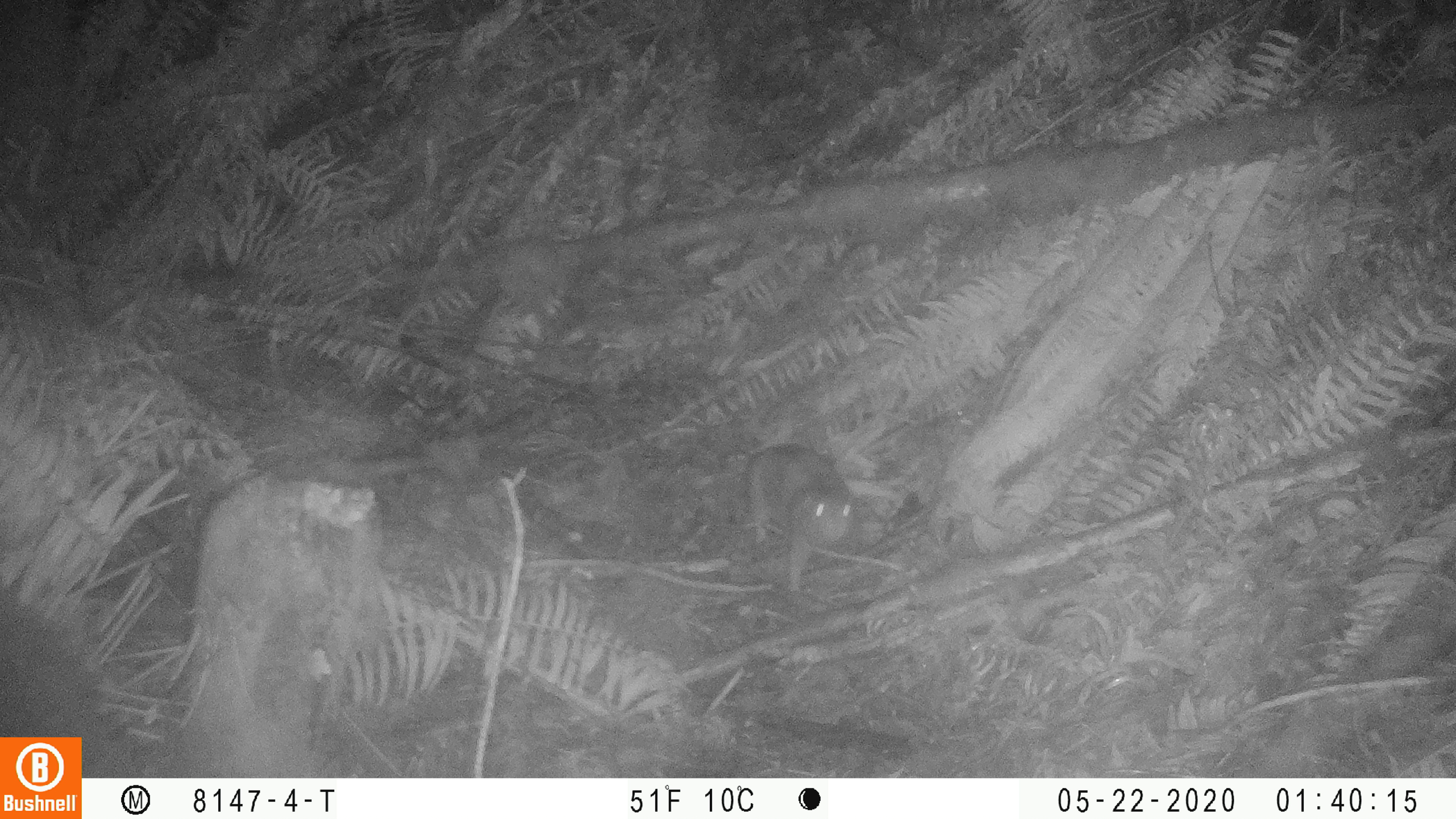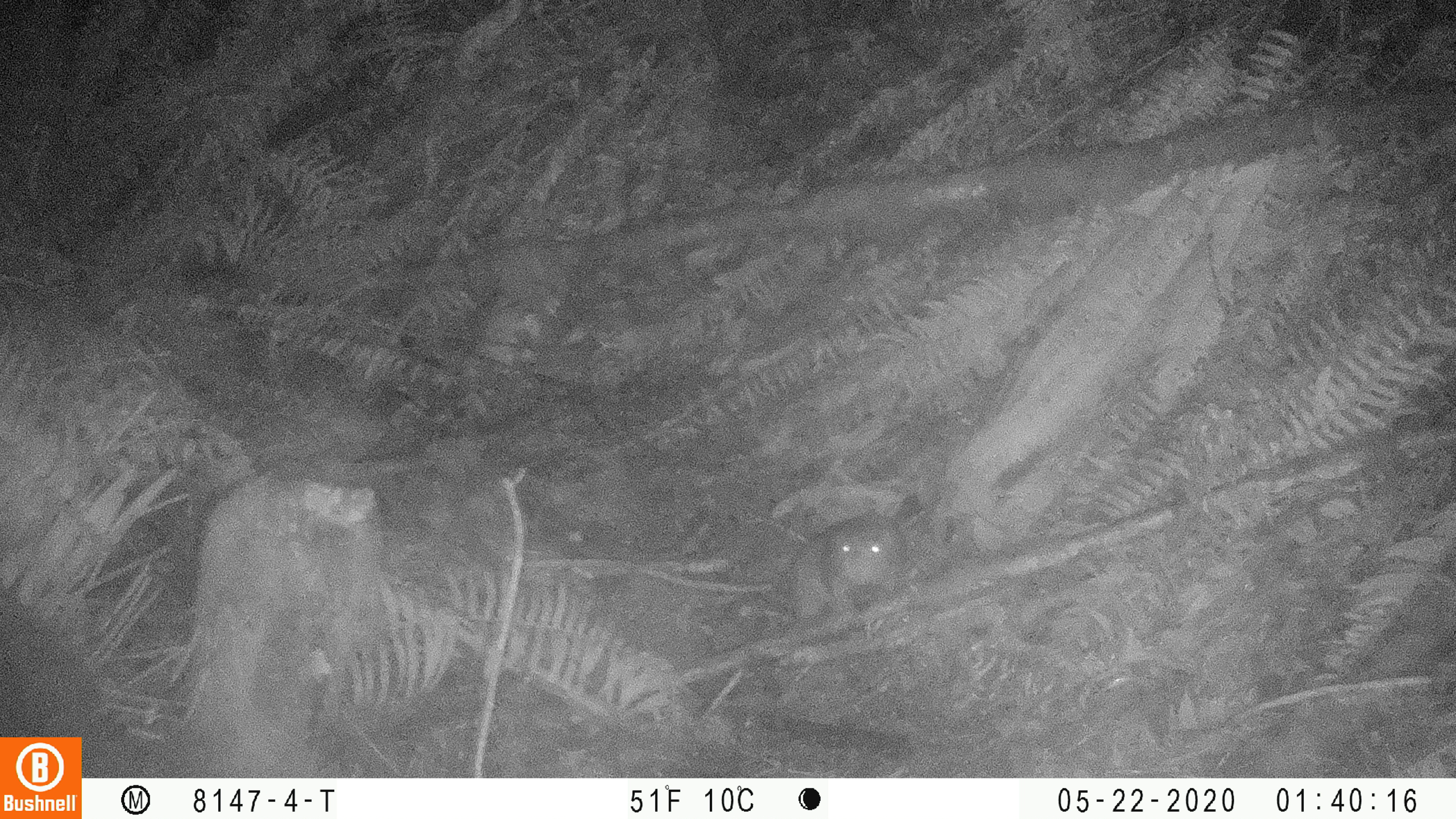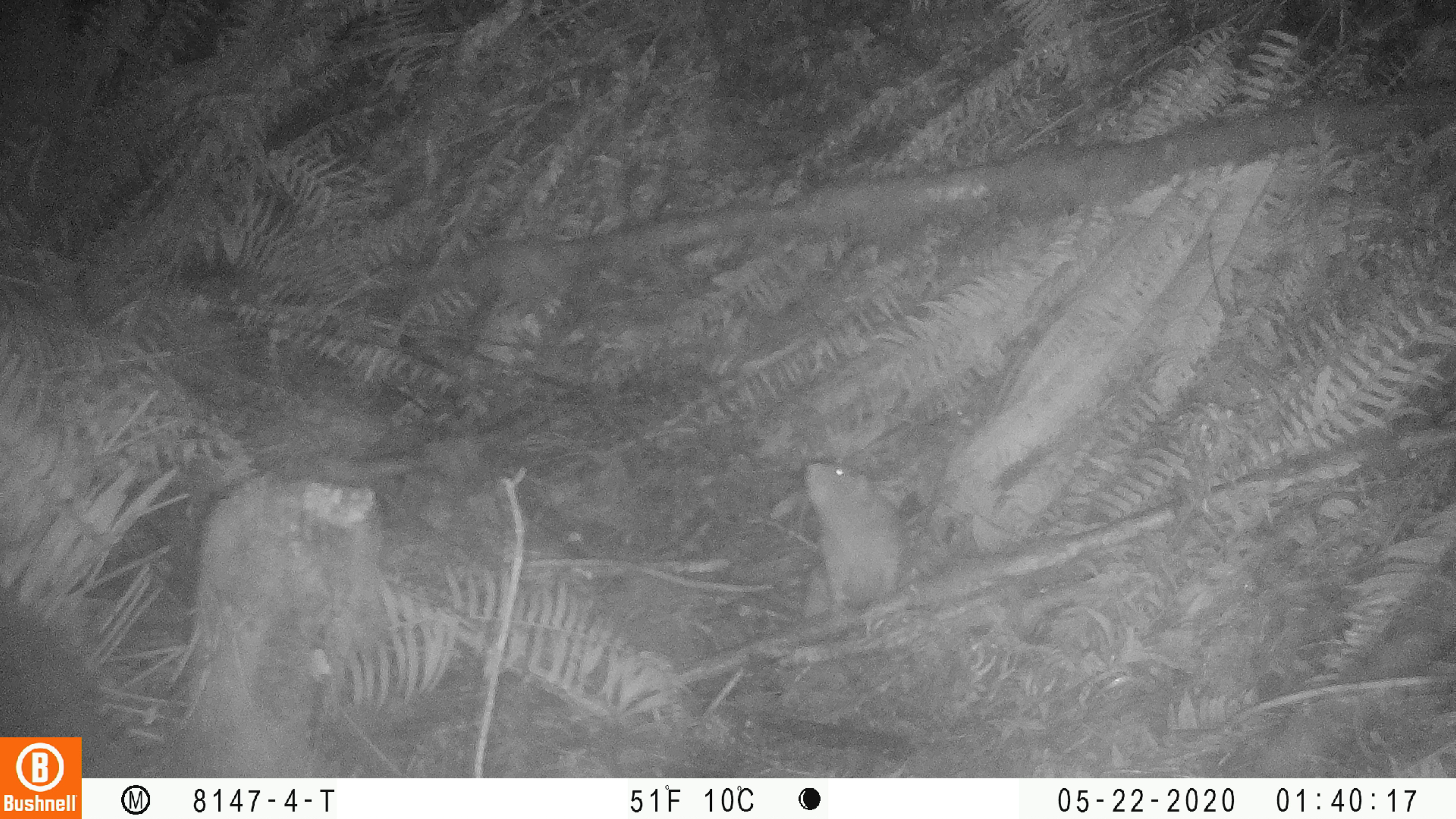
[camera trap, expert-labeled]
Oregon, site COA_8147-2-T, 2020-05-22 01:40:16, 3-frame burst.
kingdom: Animalia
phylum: Chordata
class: Mammalia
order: Rodentia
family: Aplodontiidae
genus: Aplodontia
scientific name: Aplodontia rufa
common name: mountain beaver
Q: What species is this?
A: Mountain beaver (Aplodontia rufa).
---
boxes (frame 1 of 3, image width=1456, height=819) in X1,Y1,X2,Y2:
mountain beaver: 742,431,857,590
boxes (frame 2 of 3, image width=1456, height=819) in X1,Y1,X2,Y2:
mountain beaver: 781,509,910,628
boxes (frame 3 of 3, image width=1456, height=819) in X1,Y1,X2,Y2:
mountain beaver: 795,448,910,620